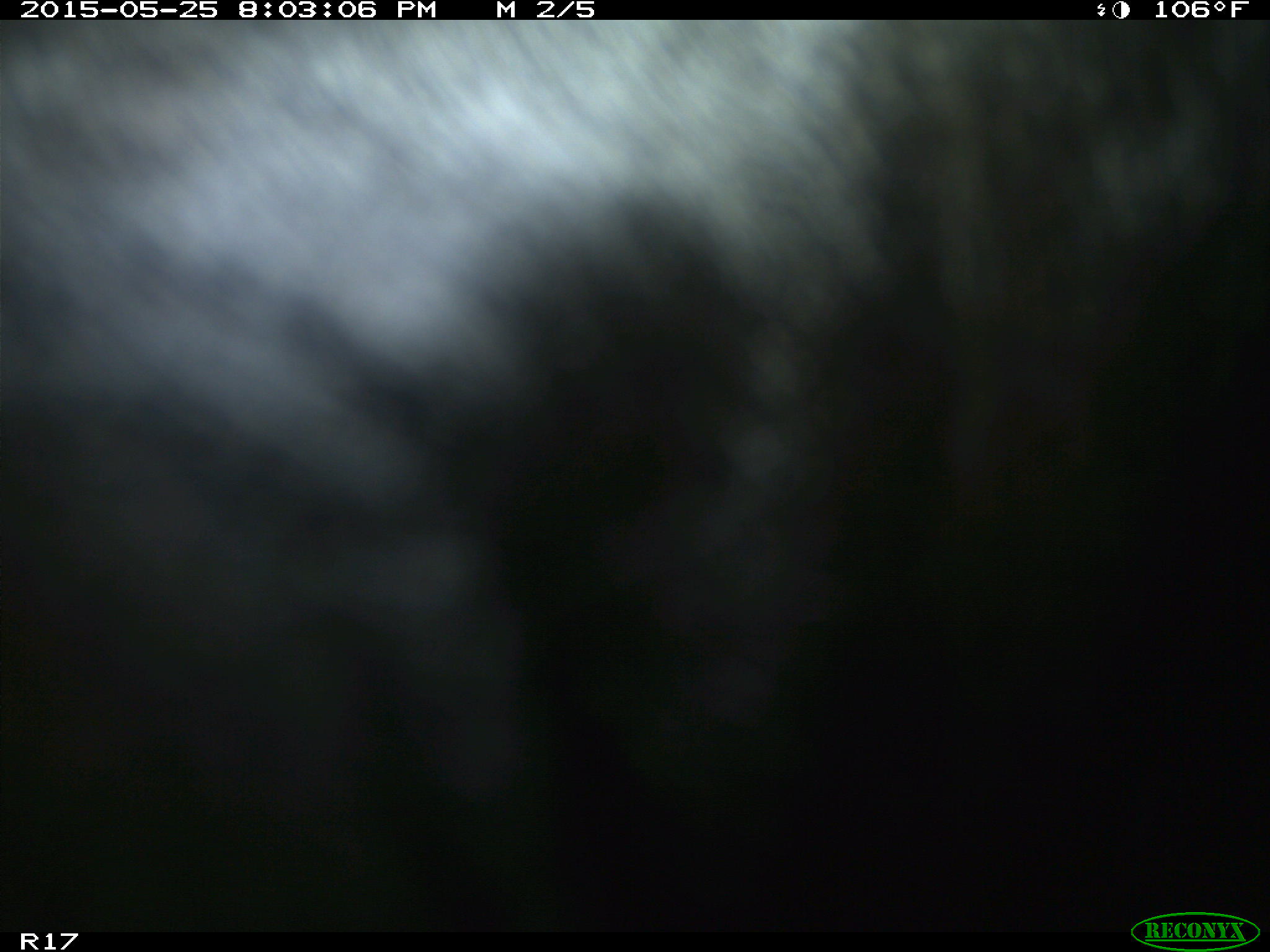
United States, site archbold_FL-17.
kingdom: Animalia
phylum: Chordata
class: Mammalia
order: Artiodactyla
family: Bovidae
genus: Bos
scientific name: Bos taurus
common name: domestic cow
Bos taurus (domestic cow).